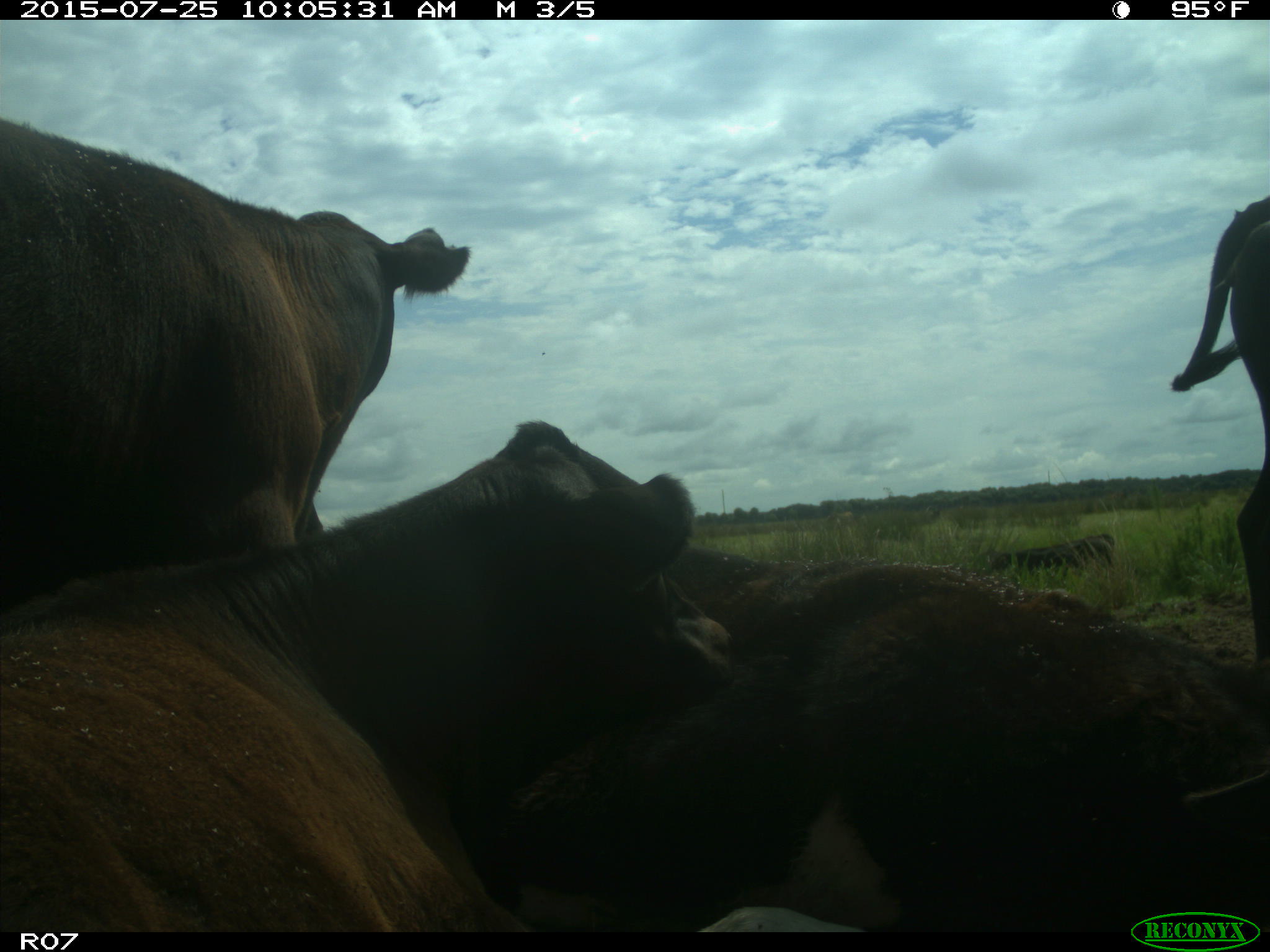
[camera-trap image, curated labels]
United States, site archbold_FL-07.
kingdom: Animalia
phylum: Chordata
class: Mammalia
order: Artiodactyla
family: Bovidae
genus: Bos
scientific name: Bos taurus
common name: domestic cow